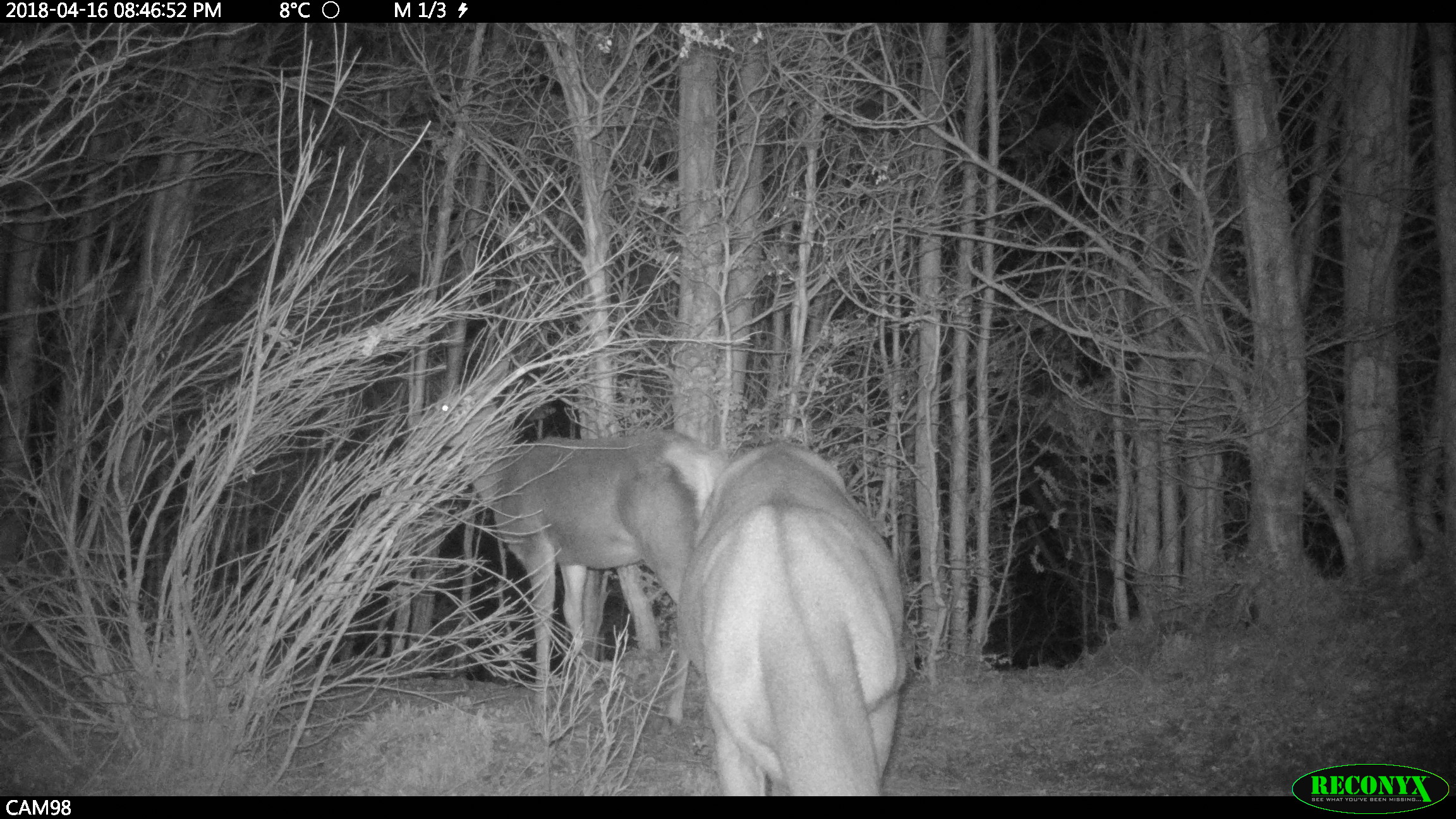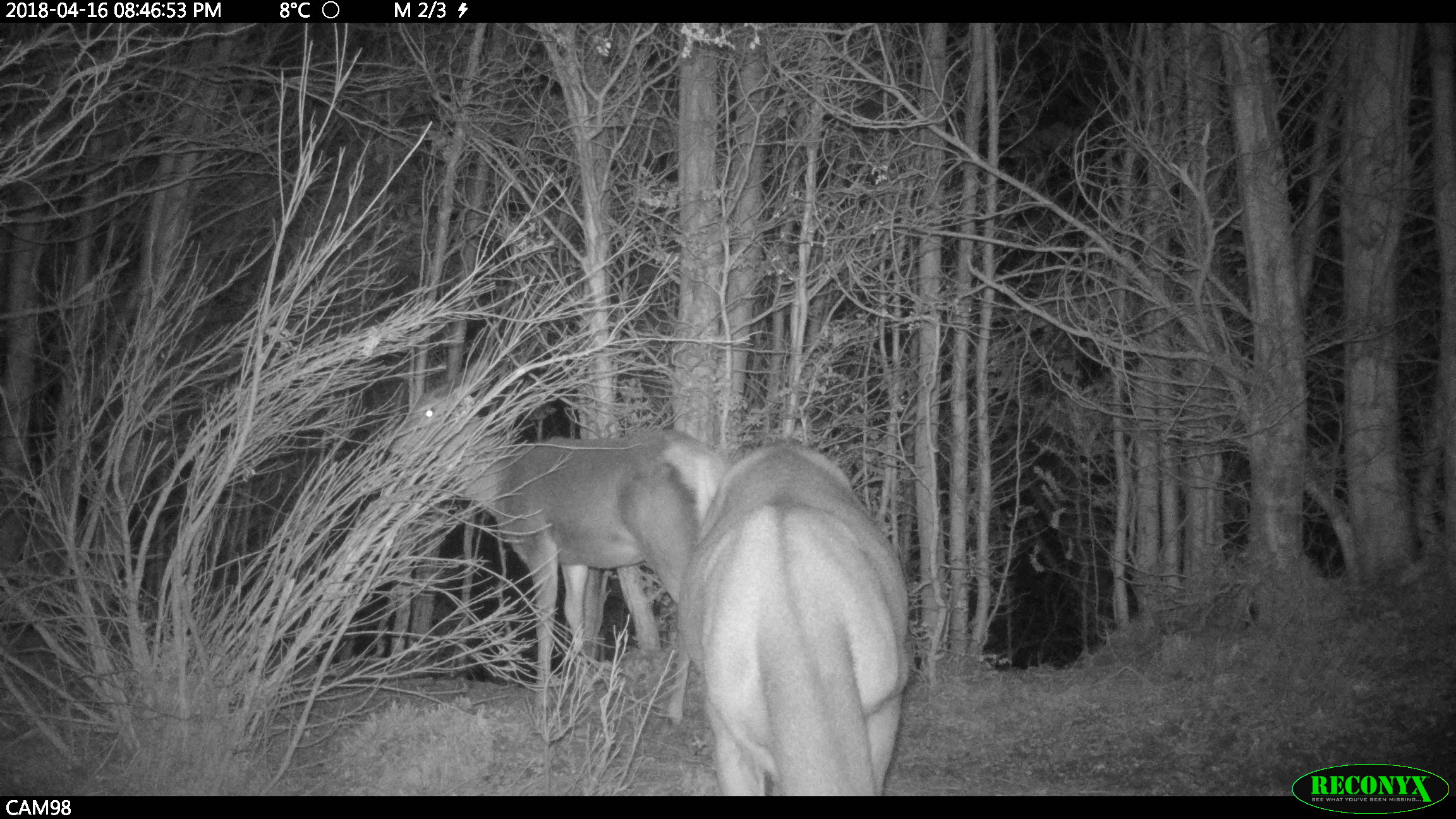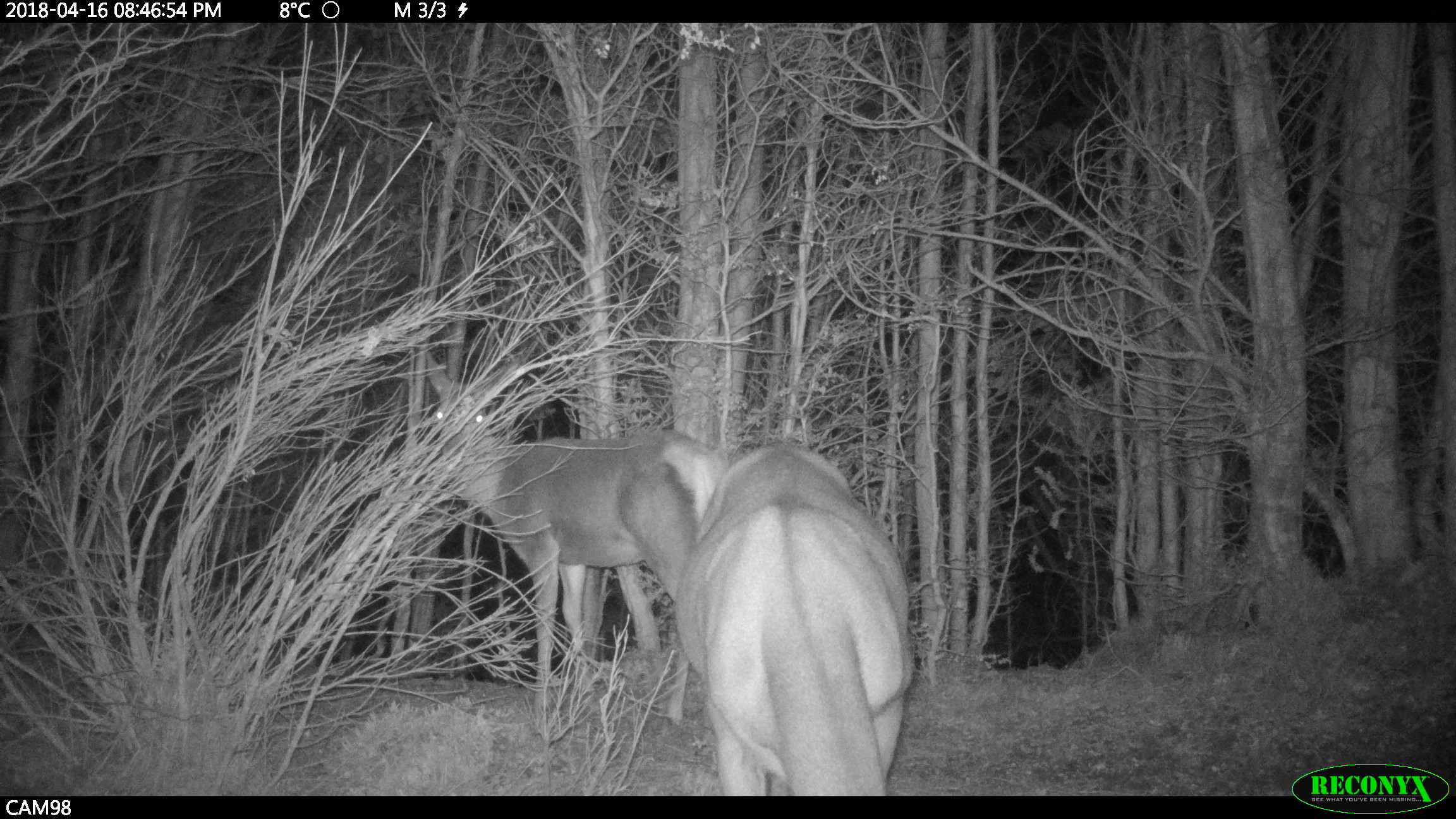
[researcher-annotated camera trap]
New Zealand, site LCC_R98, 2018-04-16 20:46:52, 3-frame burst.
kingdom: Animalia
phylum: Chordata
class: Mammalia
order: Artiodactyla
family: Cervidae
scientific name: Cervidae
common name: deer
Deer (Cervidae).